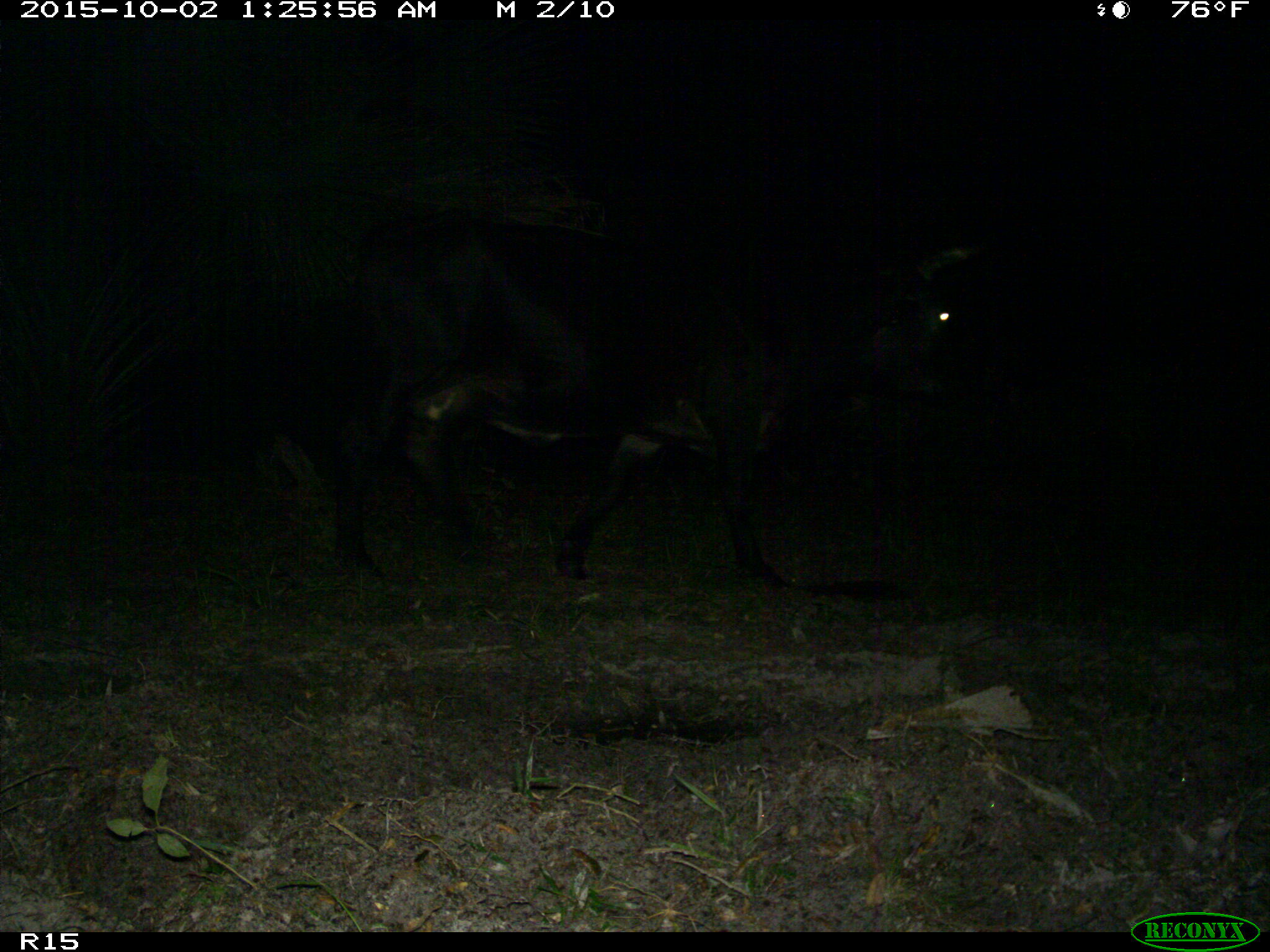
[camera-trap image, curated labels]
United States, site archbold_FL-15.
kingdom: Animalia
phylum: Chordata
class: Mammalia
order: Artiodactyla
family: Bovidae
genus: Bos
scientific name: Bos taurus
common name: domestic cow